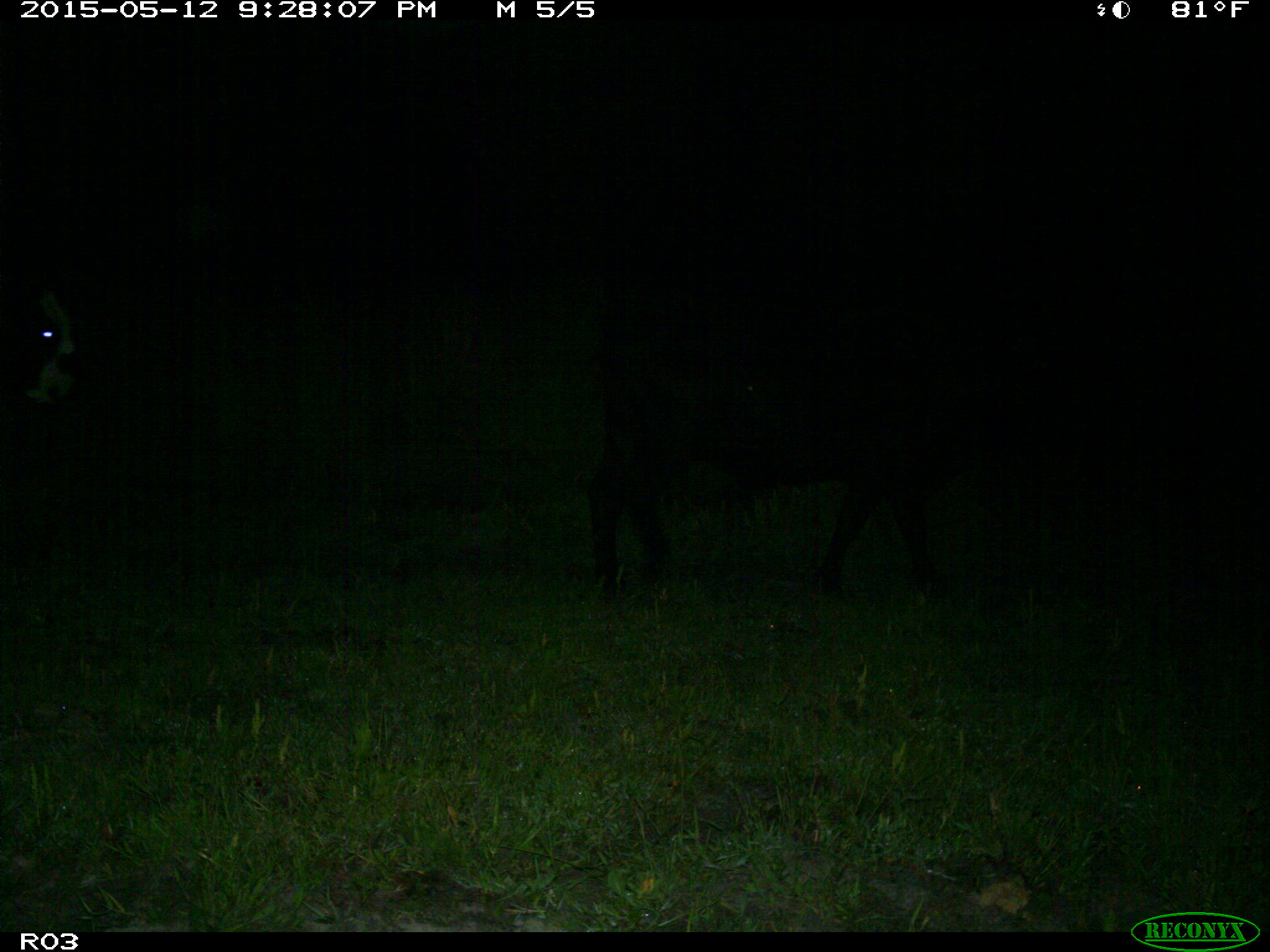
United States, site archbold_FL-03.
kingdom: Animalia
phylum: Chordata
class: Mammalia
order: Artiodactyla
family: Bovidae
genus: Bos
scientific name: Bos taurus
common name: domestic cow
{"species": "Bos taurus (domestic cow)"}